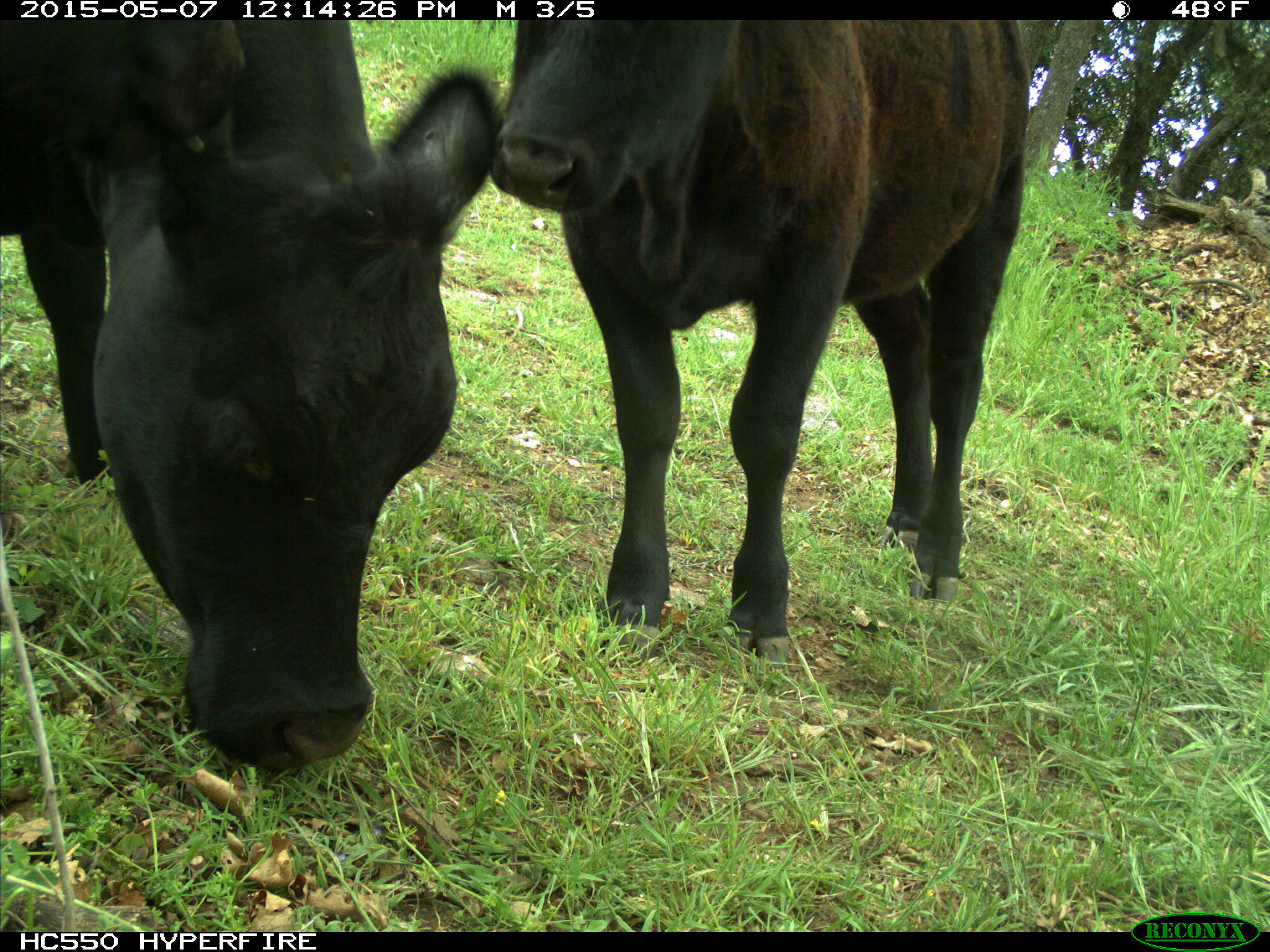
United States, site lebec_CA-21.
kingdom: Animalia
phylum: Chordata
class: Mammalia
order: Artiodactyla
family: Bovidae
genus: Bos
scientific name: Bos taurus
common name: domestic cow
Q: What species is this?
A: Bos taurus (domestic cow).